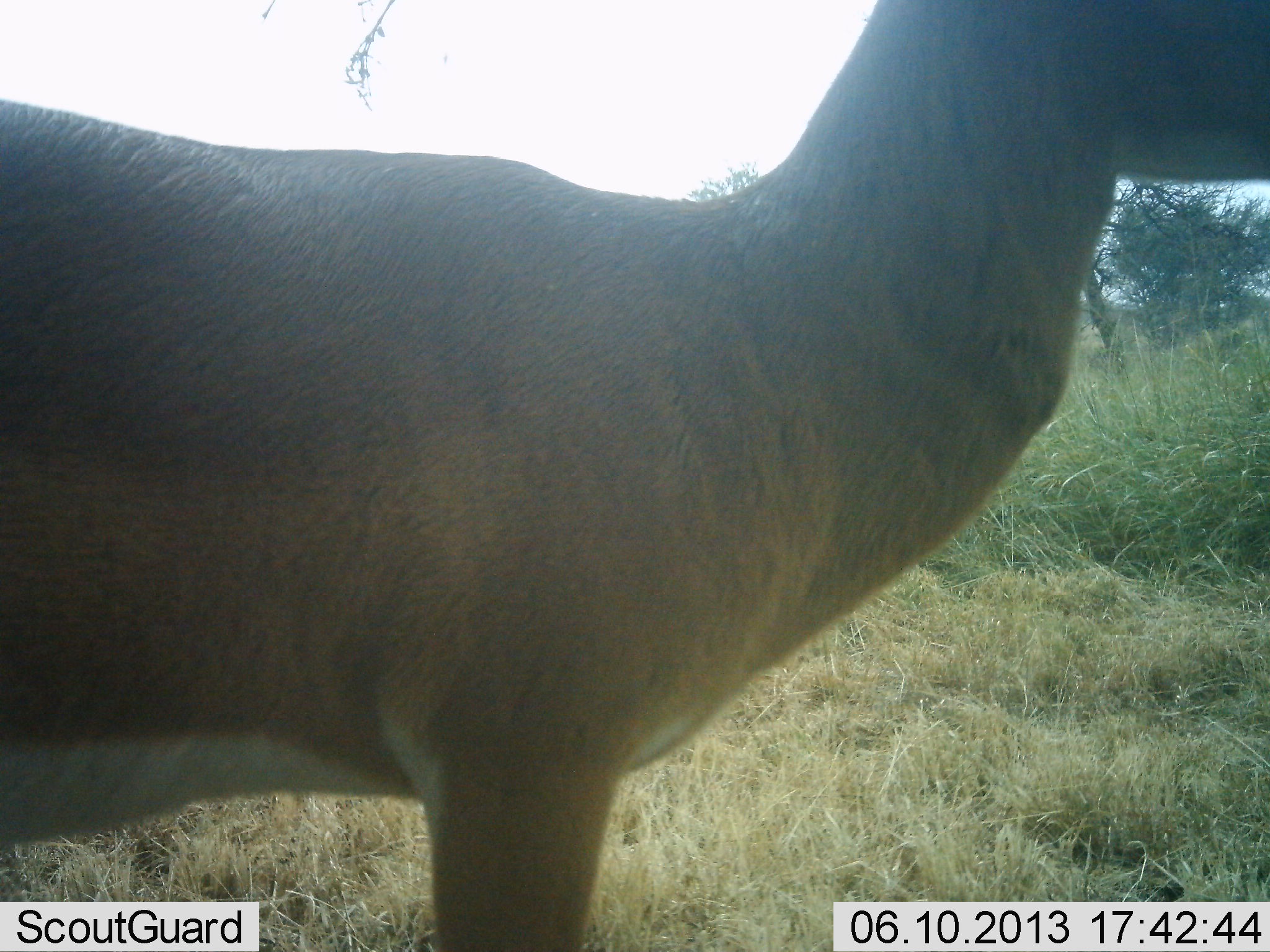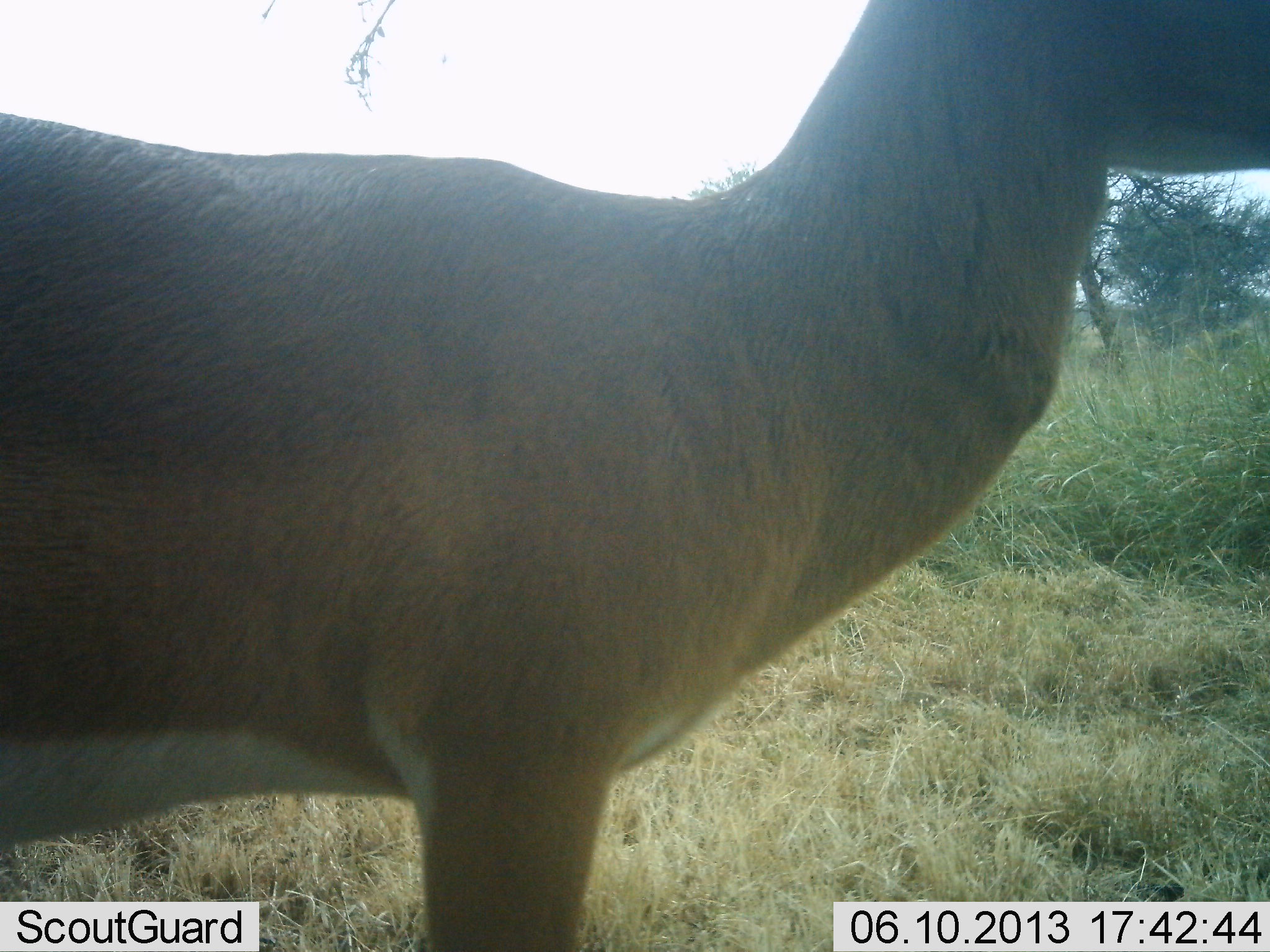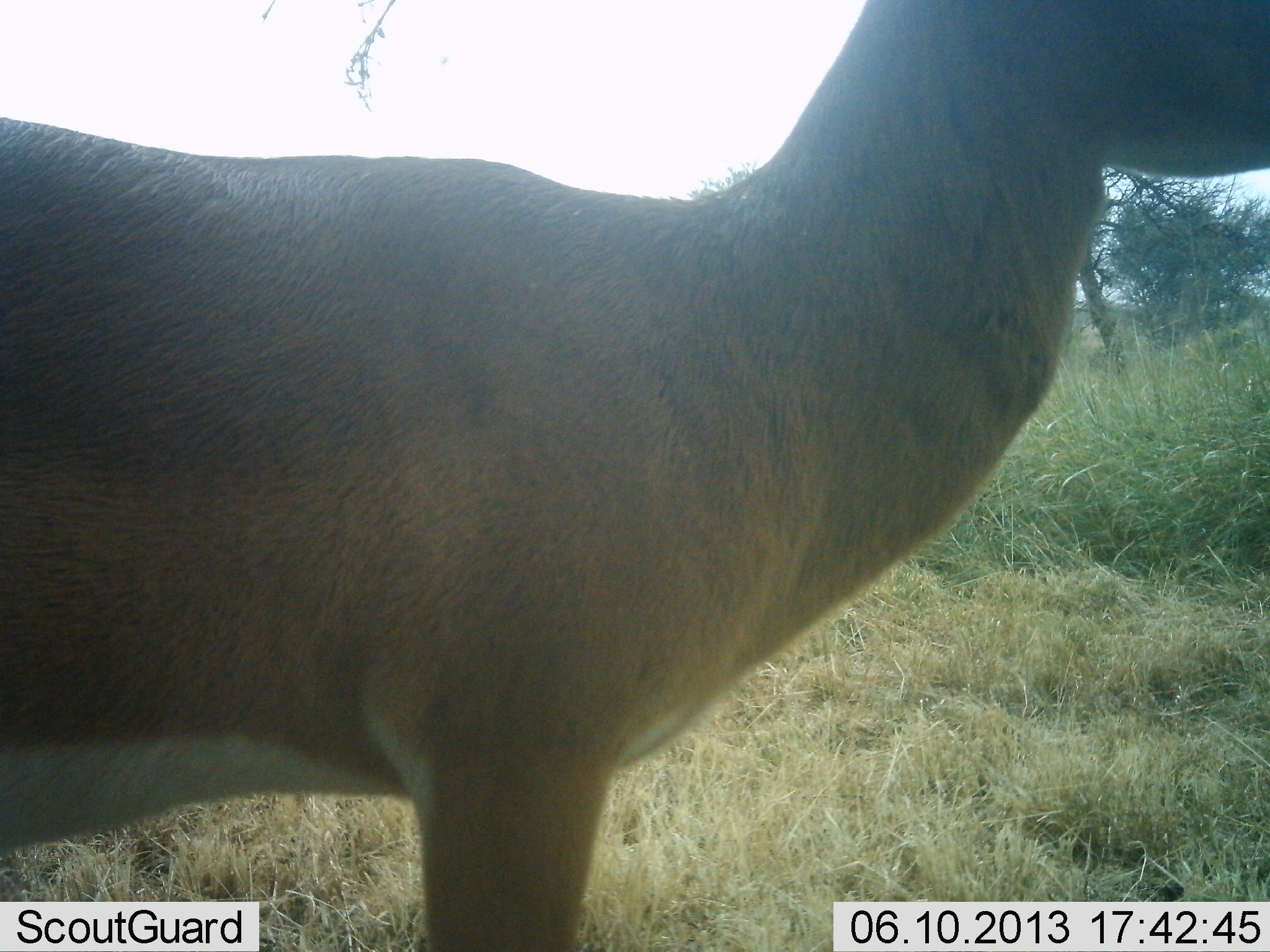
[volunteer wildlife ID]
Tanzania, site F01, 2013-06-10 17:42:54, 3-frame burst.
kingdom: Animalia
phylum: Chordata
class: Mammalia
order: Artiodactyla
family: Bovidae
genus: Nanger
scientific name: Nanger granti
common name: grant's gazelle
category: gazellegrants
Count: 1.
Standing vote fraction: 89%.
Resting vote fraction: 6%.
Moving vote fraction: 6%.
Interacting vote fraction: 0%.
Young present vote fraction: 0%.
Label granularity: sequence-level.